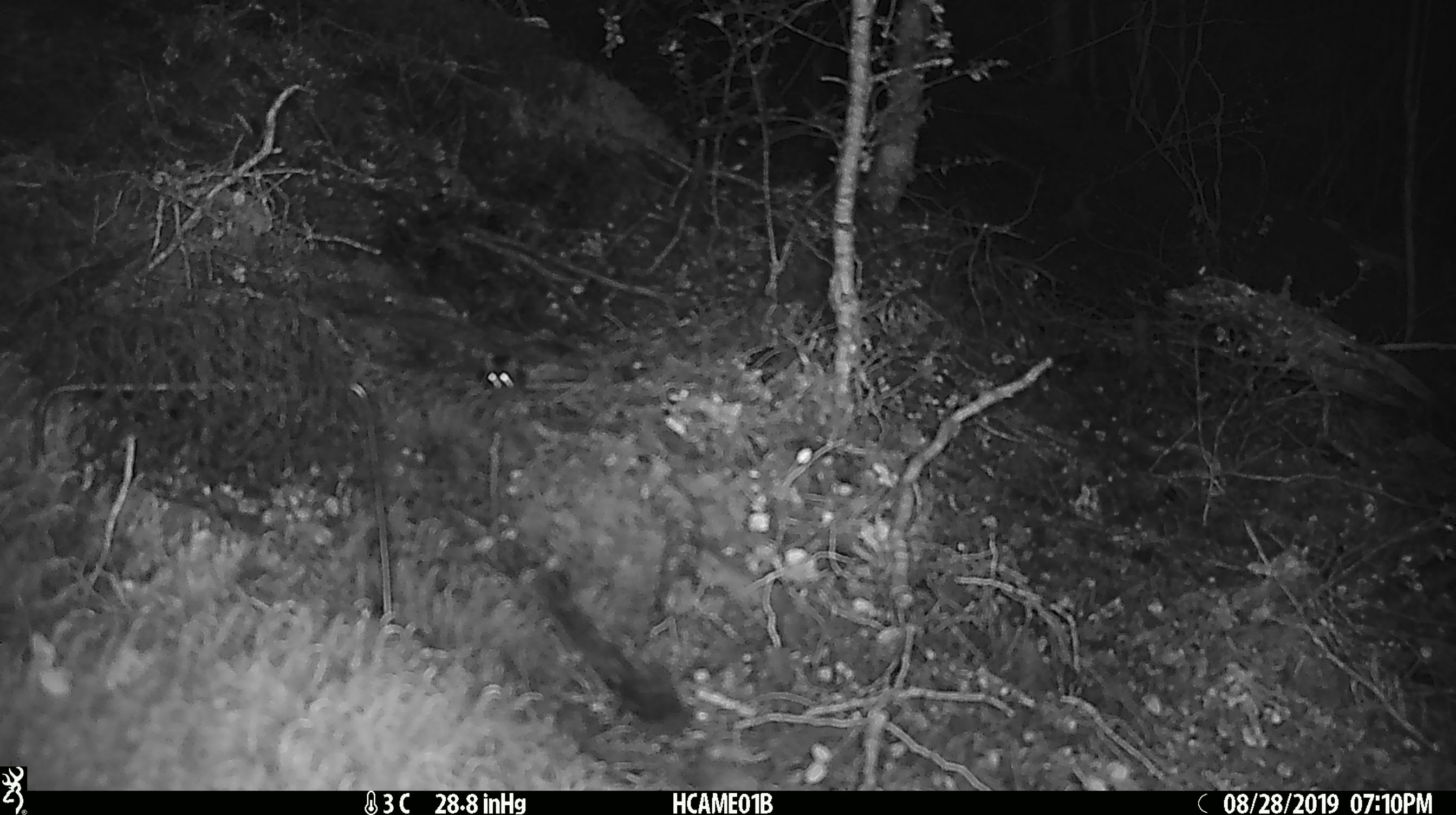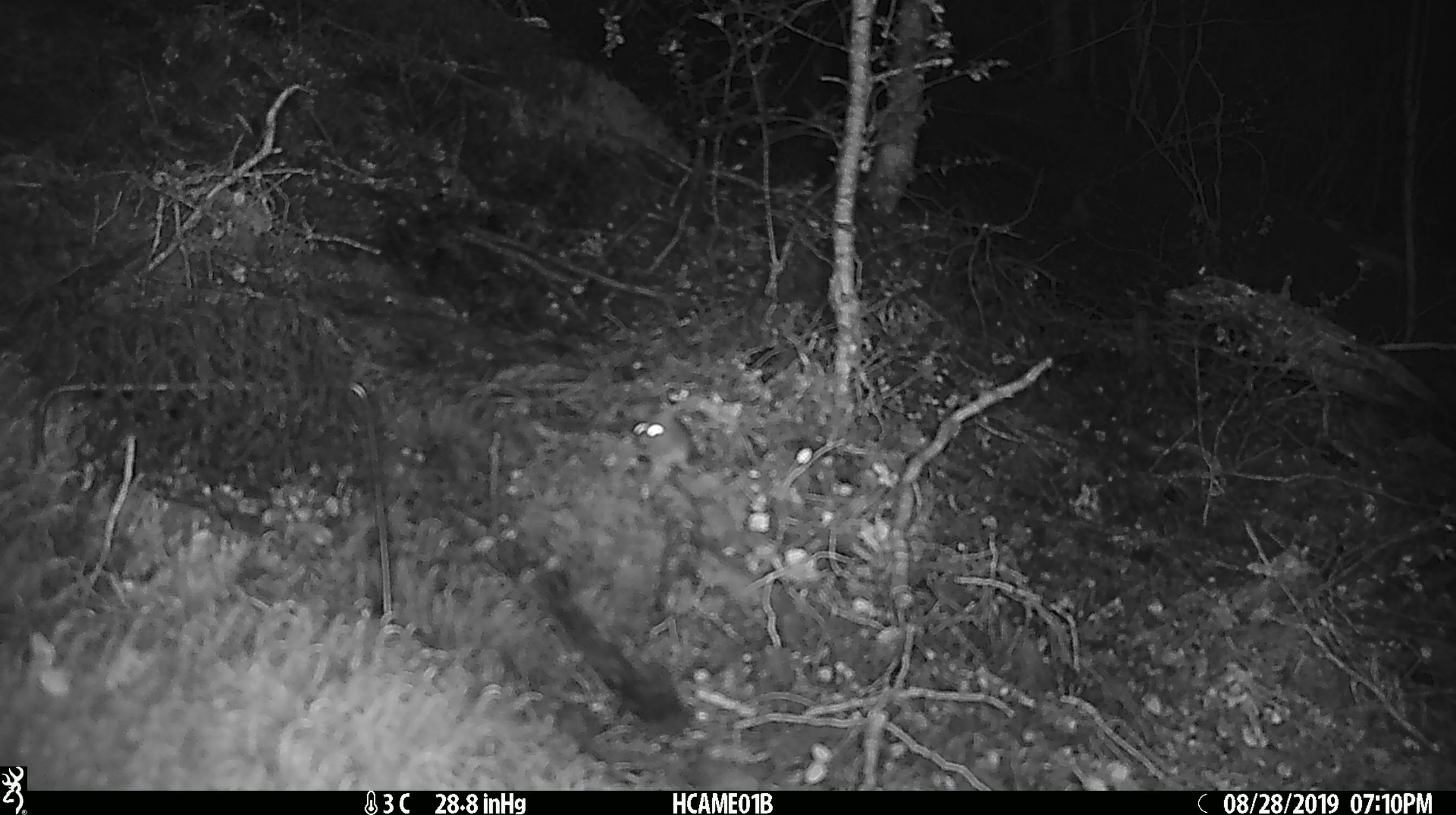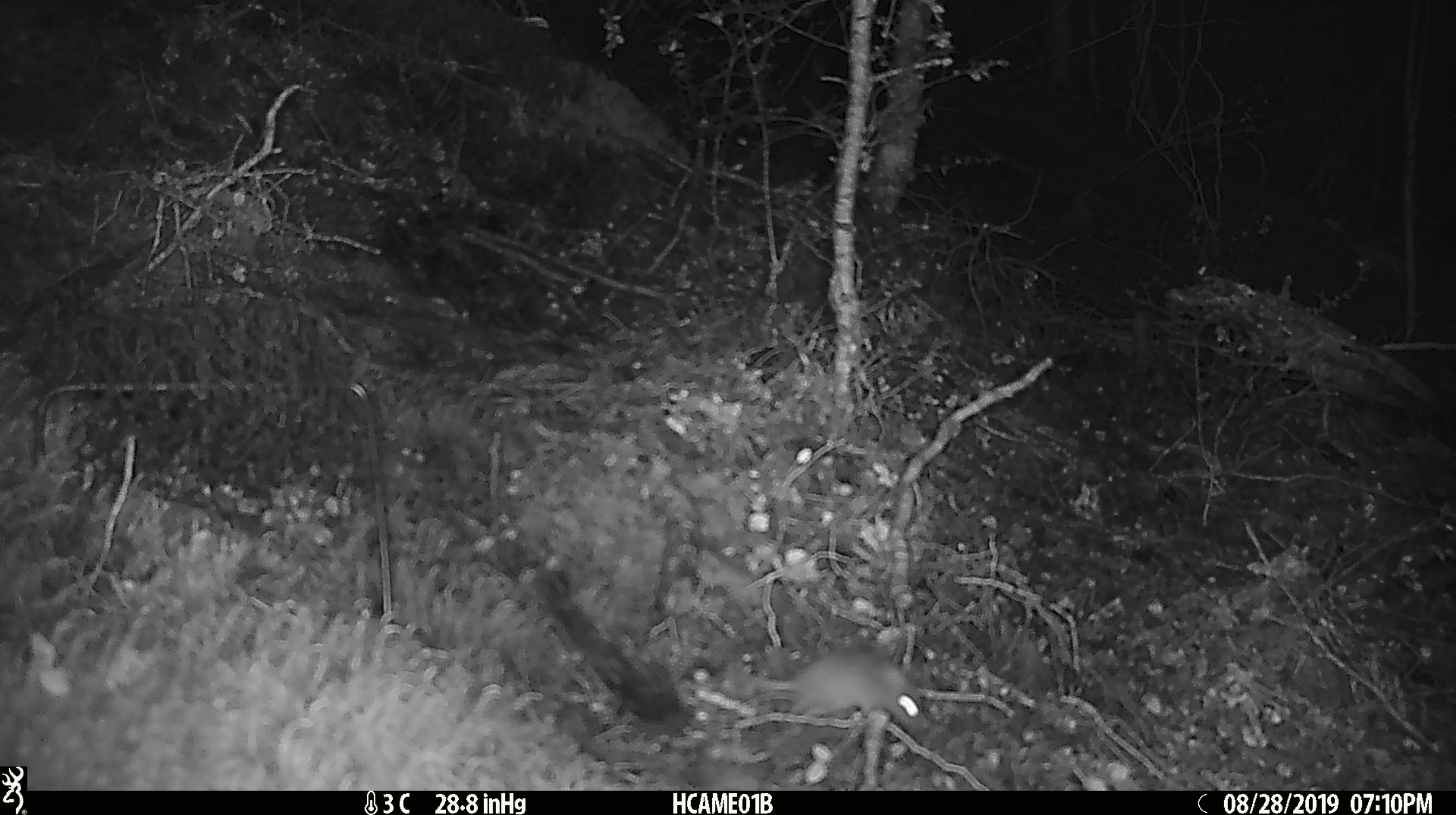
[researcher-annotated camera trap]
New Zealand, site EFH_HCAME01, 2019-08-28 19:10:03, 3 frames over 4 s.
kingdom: Animalia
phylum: Chordata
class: Mammalia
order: Rodentia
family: Muridae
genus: Mus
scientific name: Mus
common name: mouse